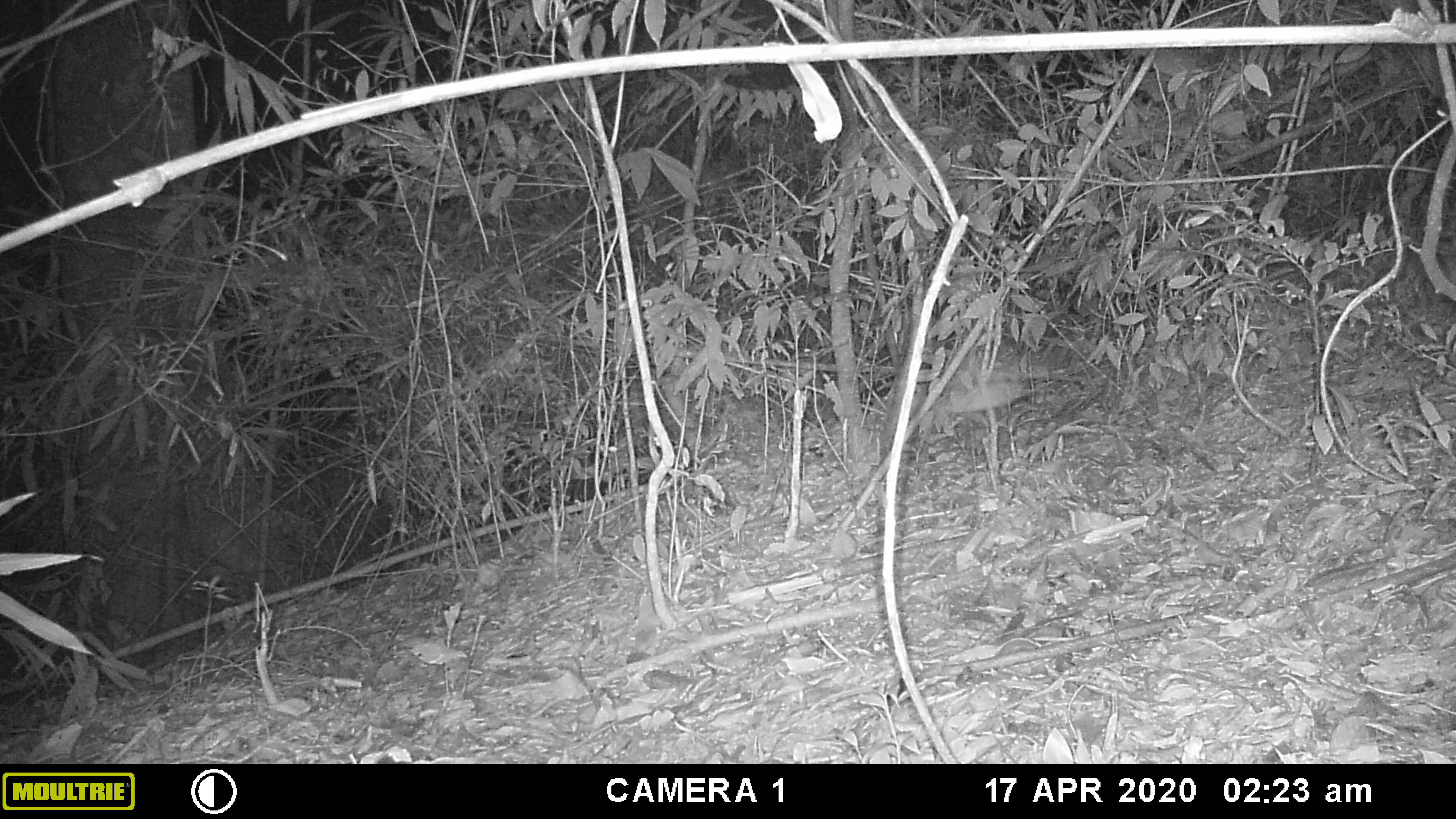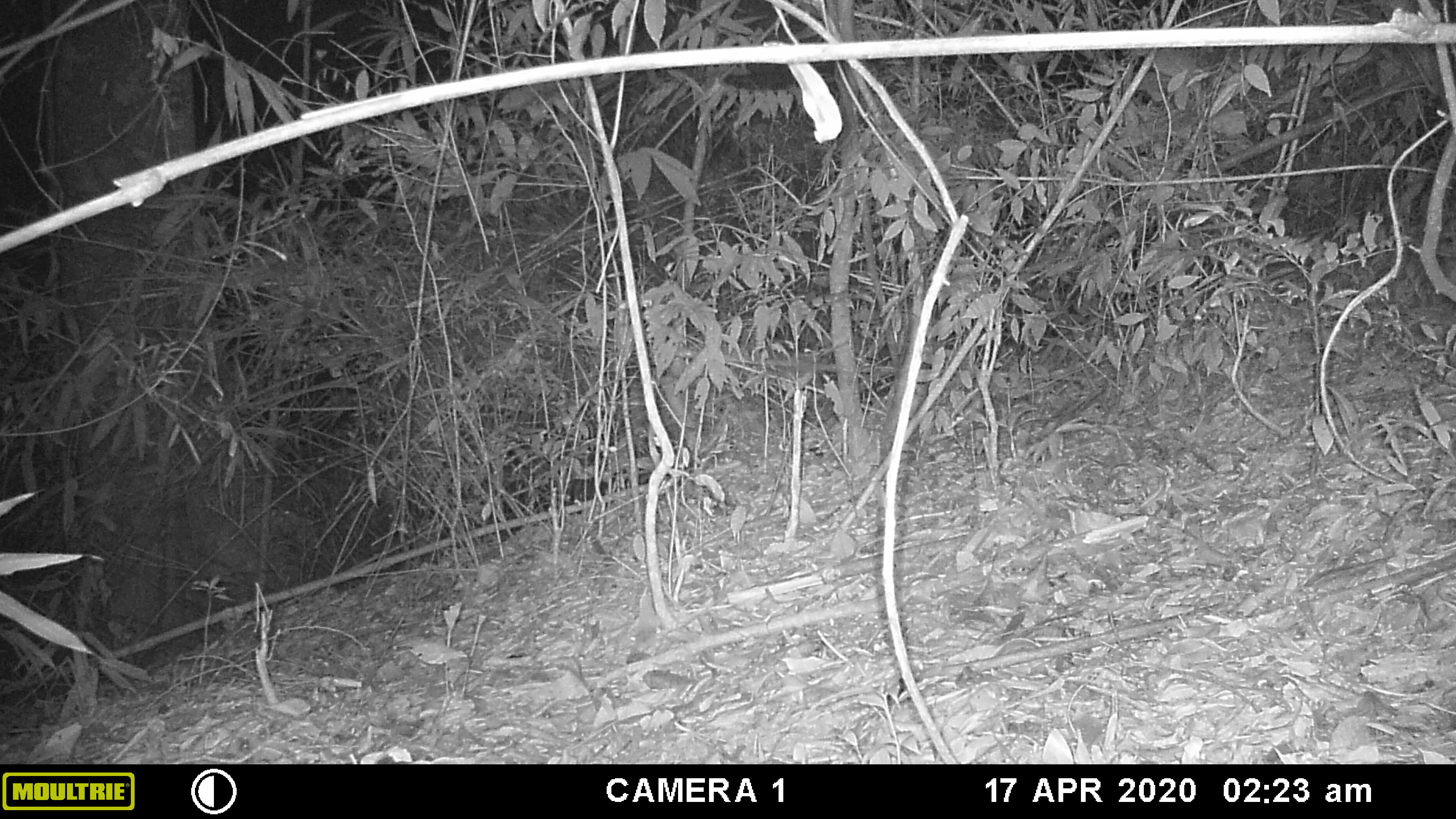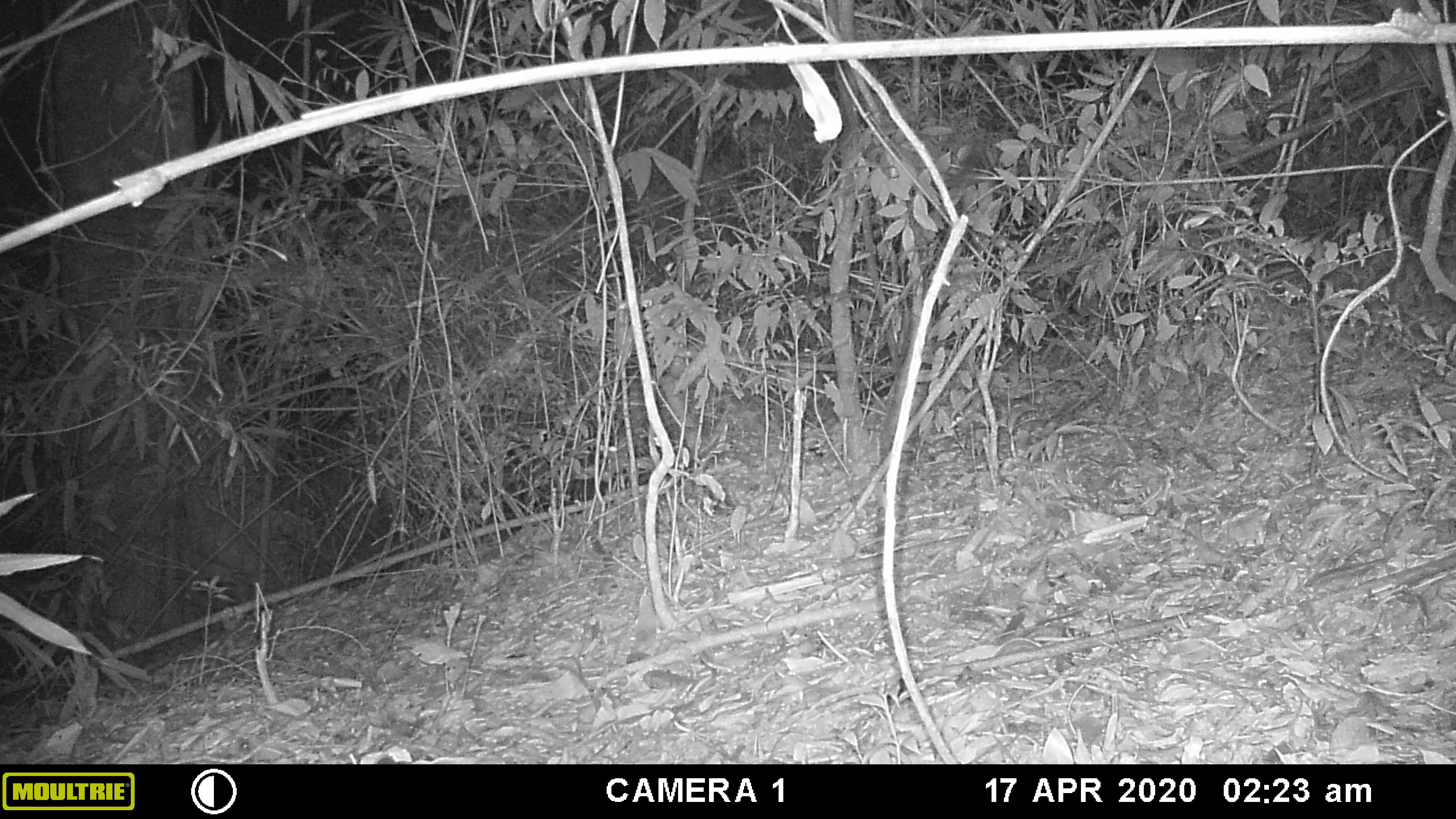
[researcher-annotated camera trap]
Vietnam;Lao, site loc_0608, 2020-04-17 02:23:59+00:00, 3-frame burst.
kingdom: Animalia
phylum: Chordata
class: Mammalia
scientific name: Mammalia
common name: mammal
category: unidentified small mammal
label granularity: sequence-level